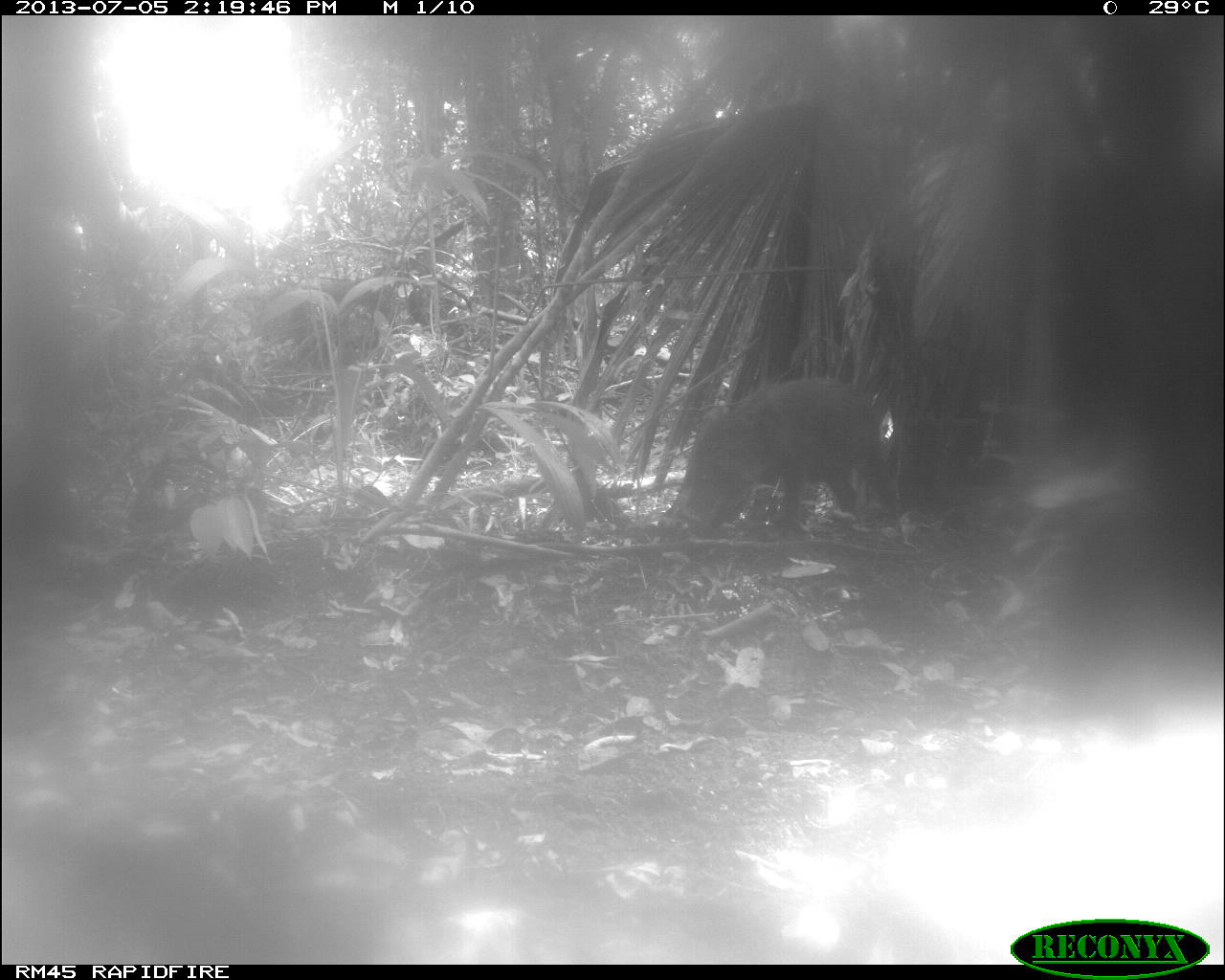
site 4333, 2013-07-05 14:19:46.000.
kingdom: Animalia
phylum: Chordata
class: Mammalia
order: Artiodactyla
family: Tayassuidae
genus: Tayassu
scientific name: Tayassu pecari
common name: white-lipped peccary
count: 2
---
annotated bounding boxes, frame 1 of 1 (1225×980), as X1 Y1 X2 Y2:
tayassu pecari: 656 372 907 546